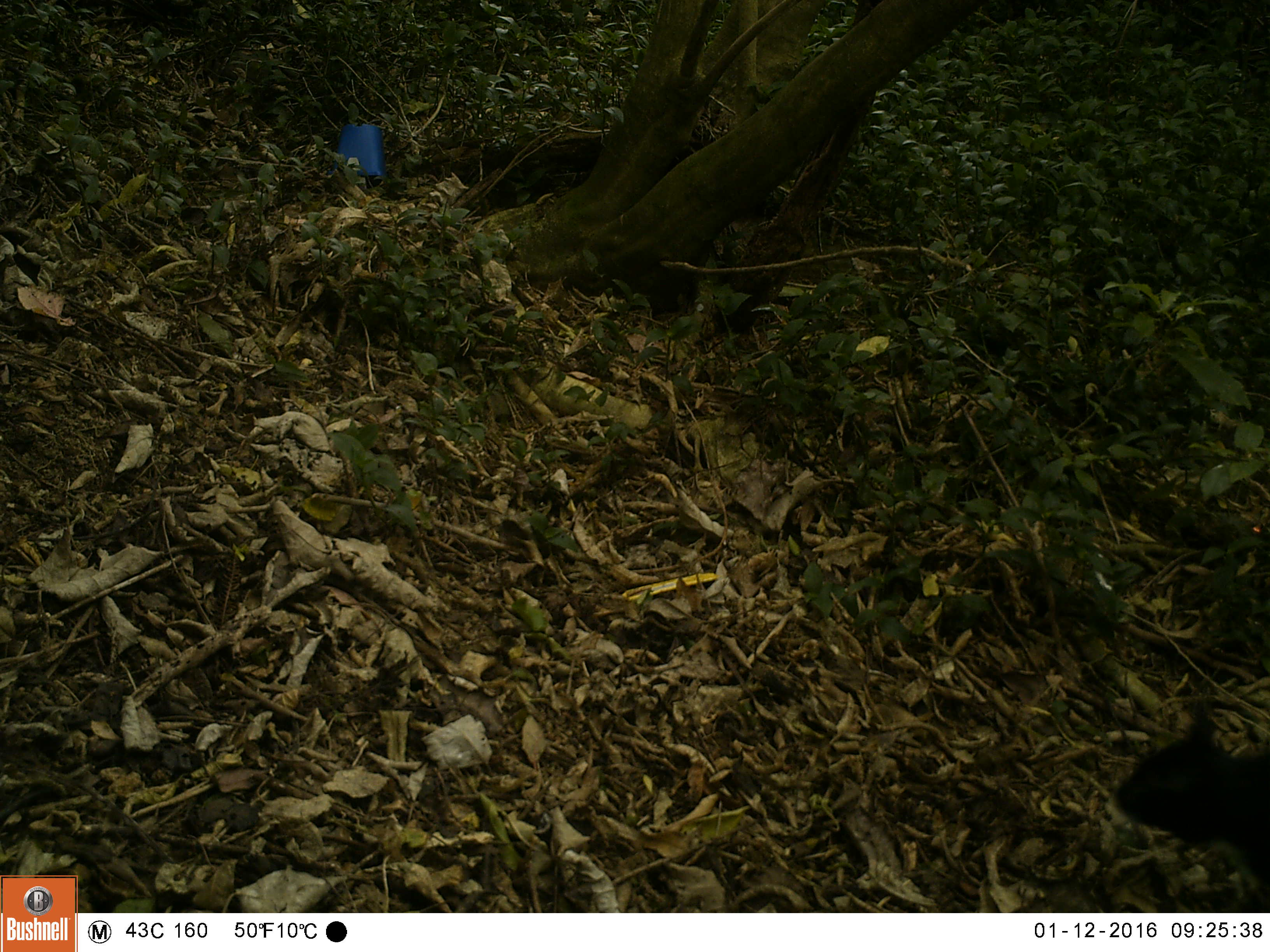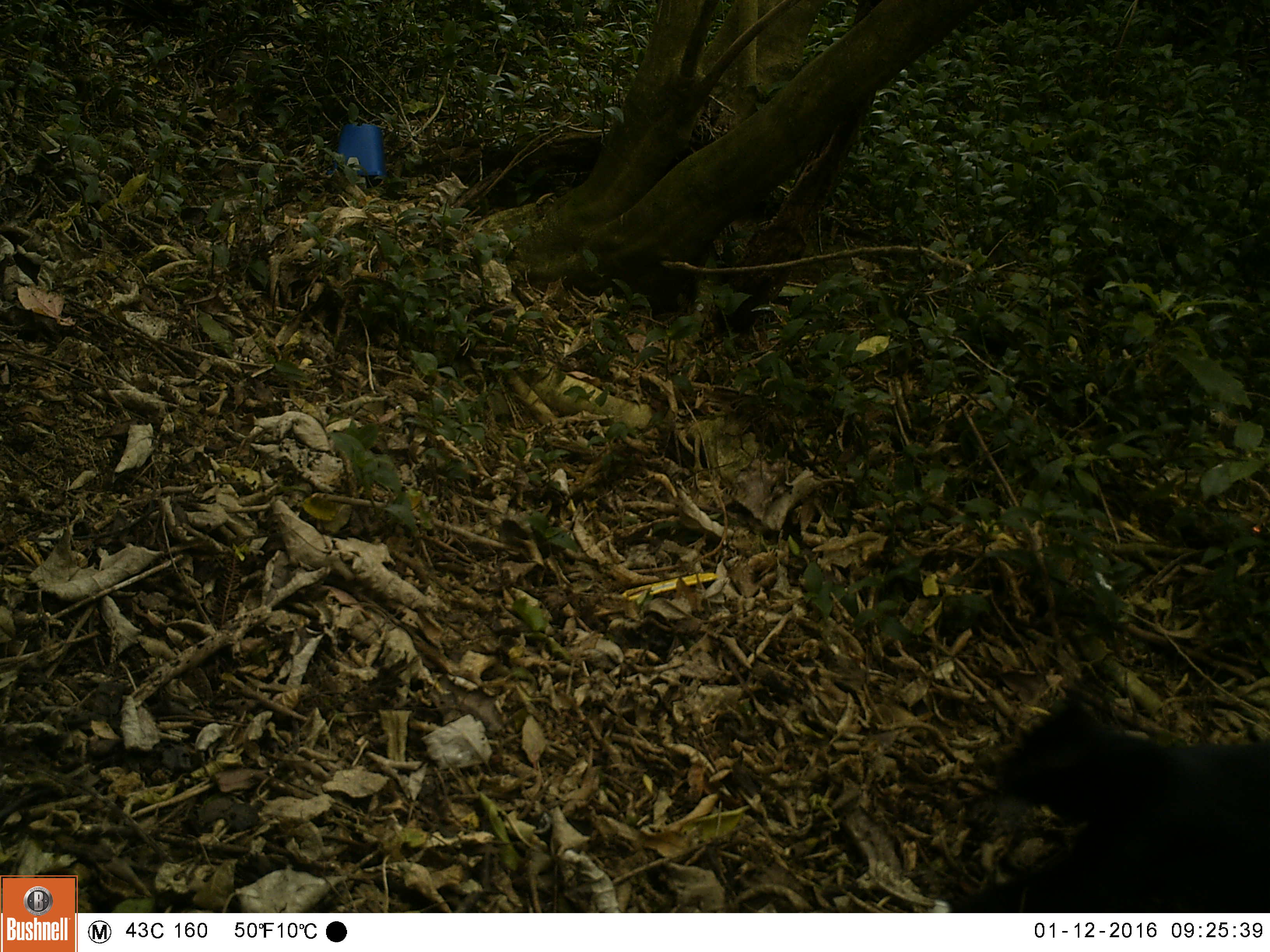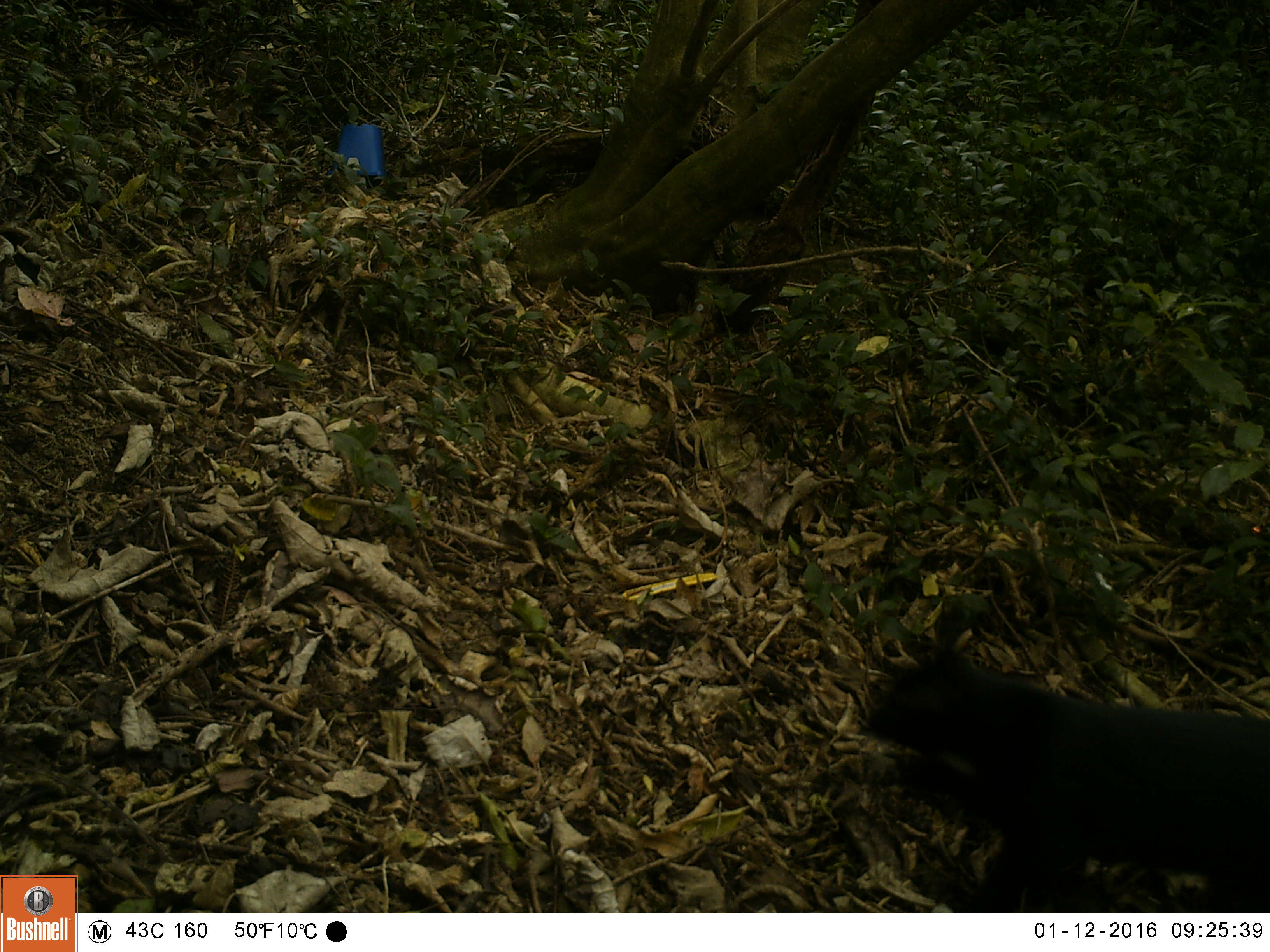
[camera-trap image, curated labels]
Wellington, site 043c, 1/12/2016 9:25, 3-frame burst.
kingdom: Animalia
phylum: Chordata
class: Mammalia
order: Carnivora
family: Felidae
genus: Felis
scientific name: Felis catus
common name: cat